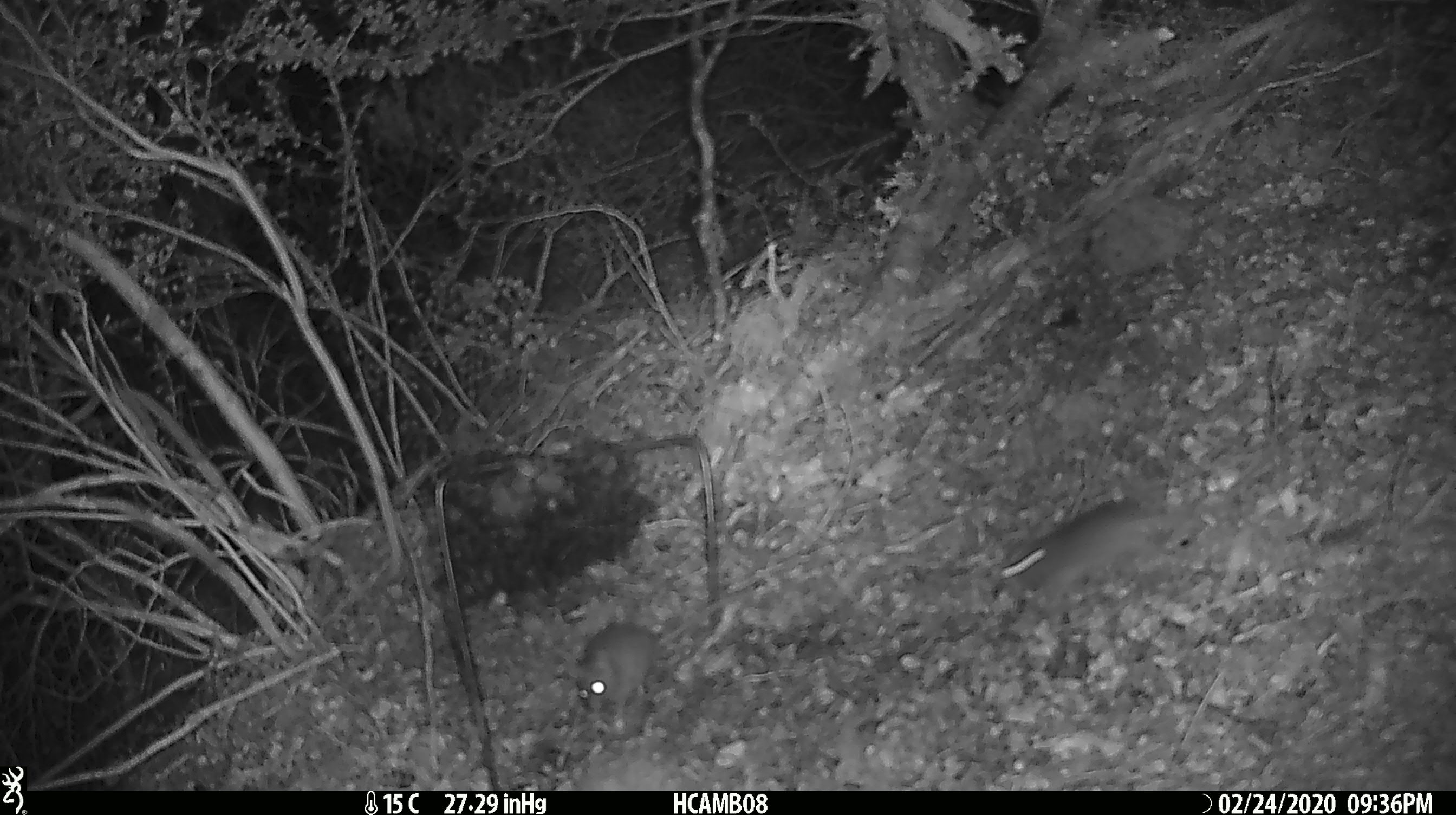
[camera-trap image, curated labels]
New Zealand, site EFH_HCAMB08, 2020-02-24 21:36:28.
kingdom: Animalia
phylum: Chordata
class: Mammalia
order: Rodentia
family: Muridae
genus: Mus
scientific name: Mus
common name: mouse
Mouse (Mus).